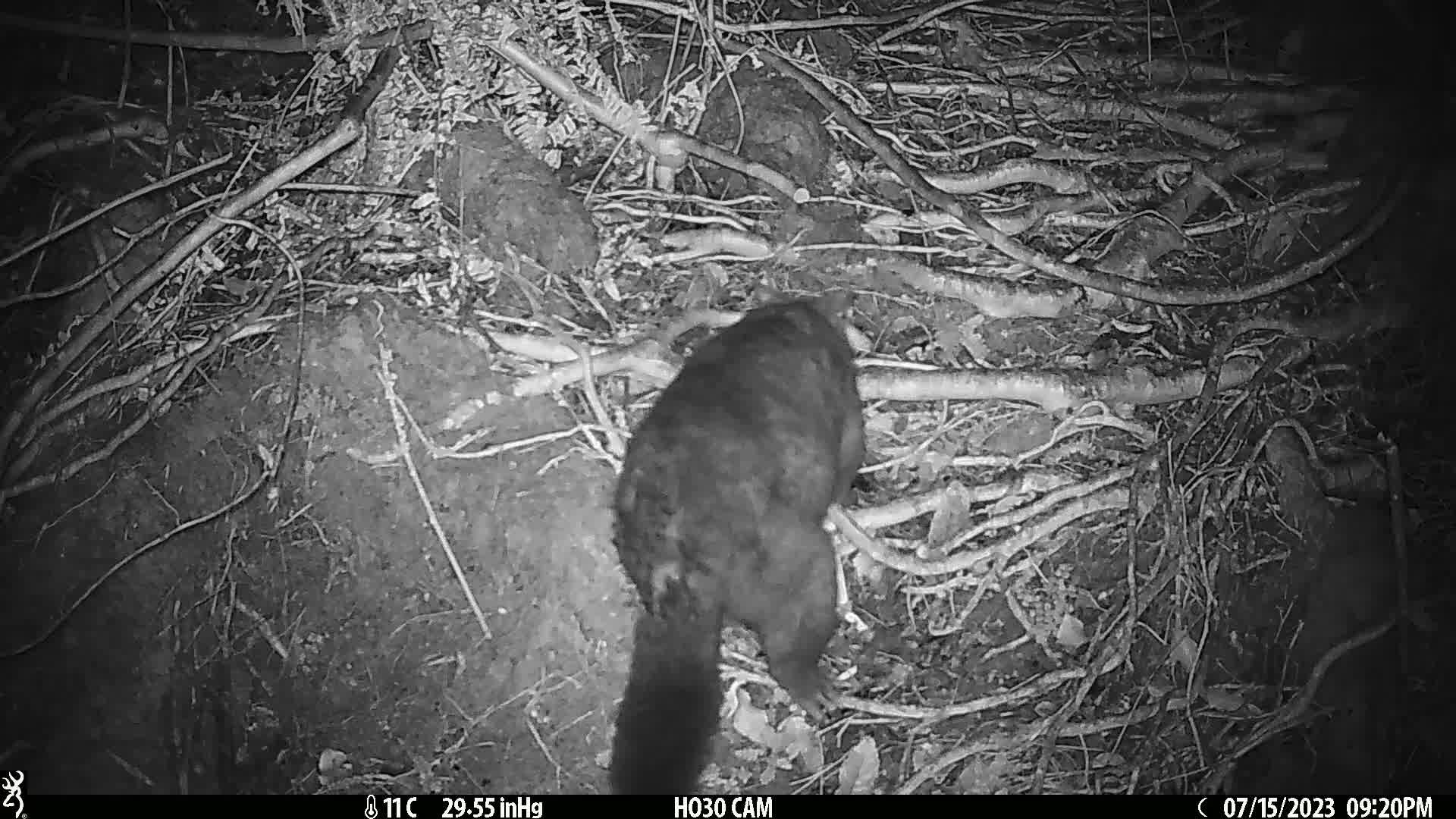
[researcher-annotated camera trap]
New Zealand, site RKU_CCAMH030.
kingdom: Animalia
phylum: Chordata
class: Mammalia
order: Diprotodontia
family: Phalangeridae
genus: Trichosurus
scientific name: Trichosurus vulpecula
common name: common brushtail possum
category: possum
Possum (common brushtail possum) (Trichosurus vulpecula).